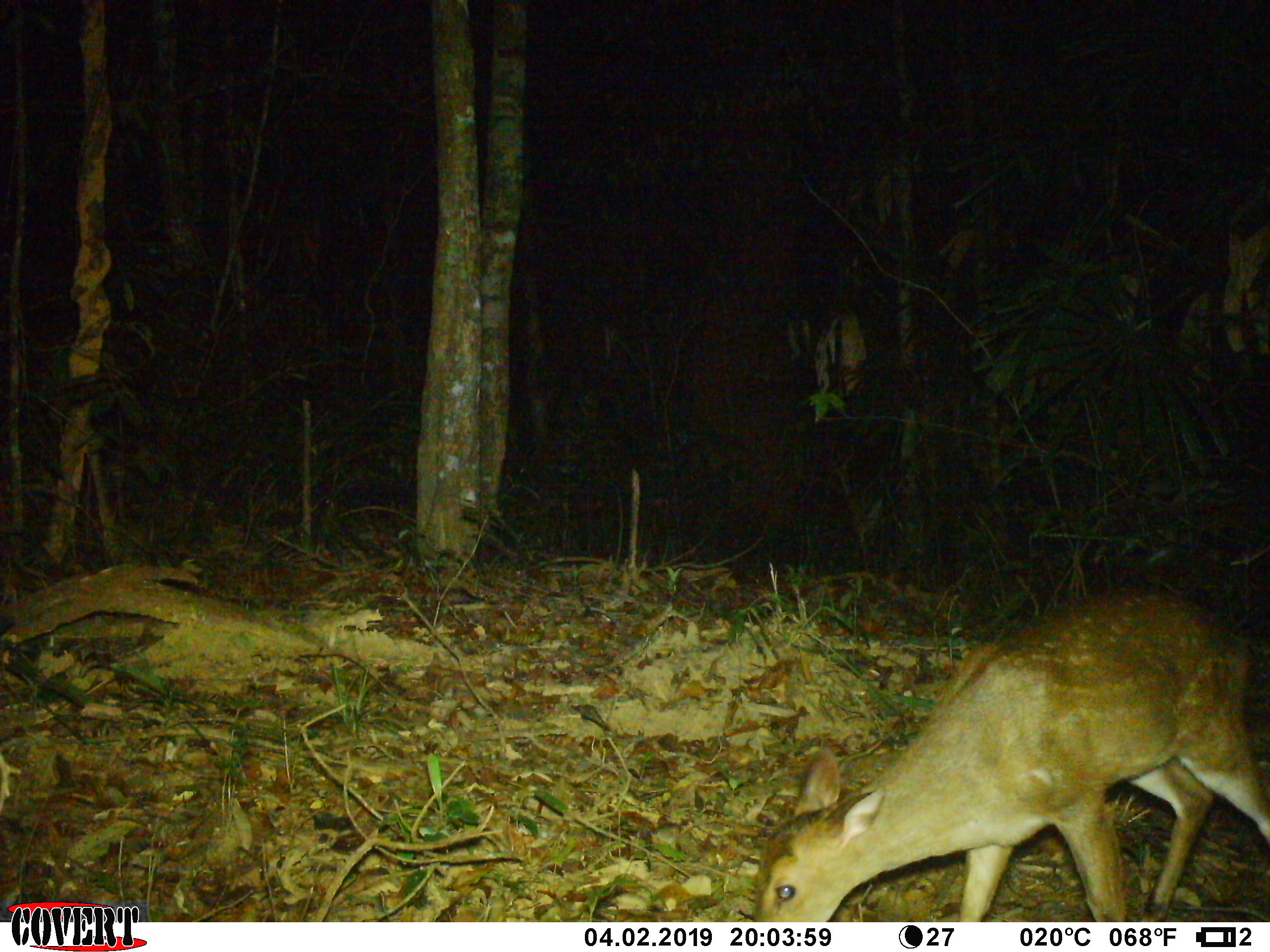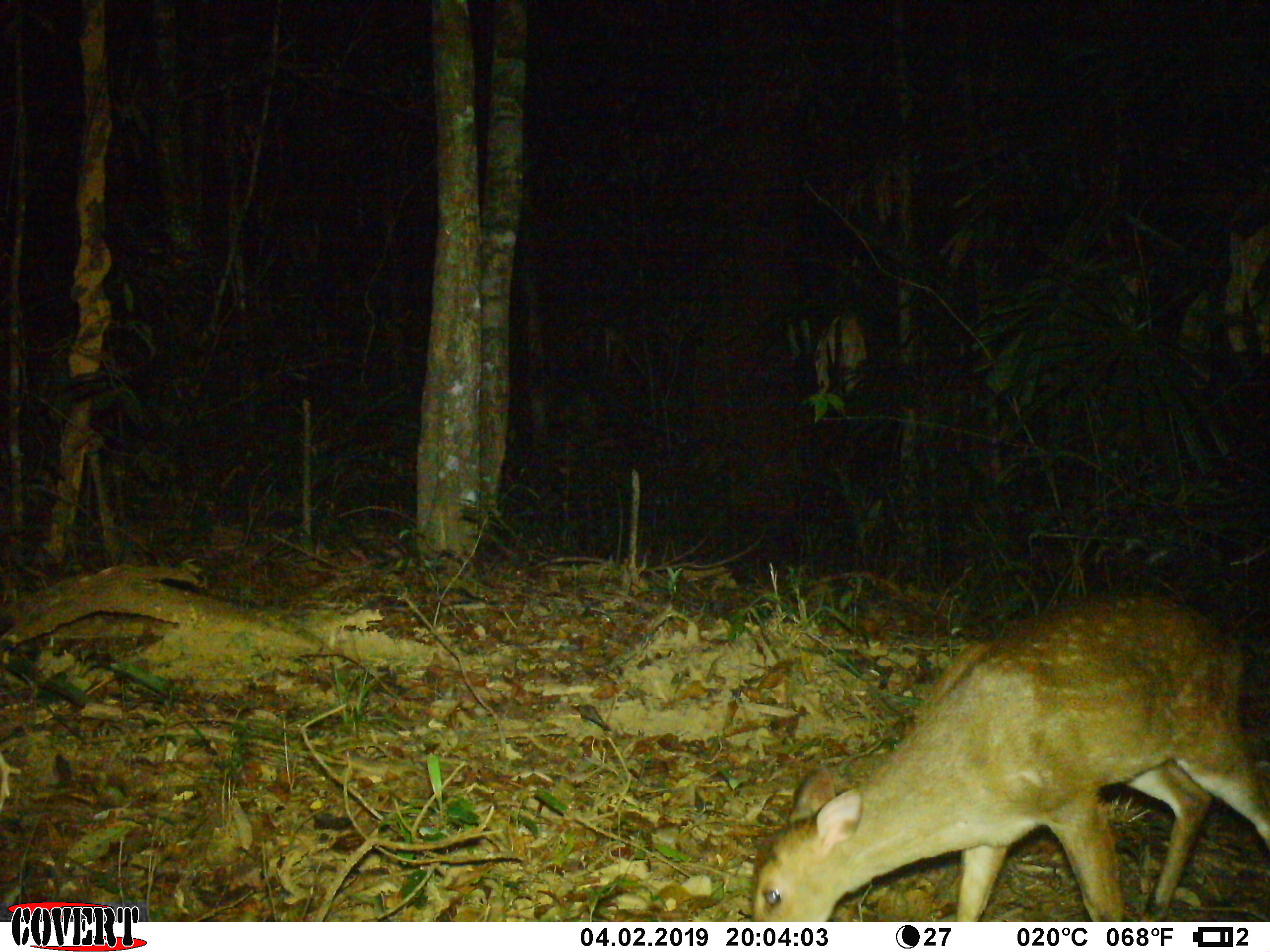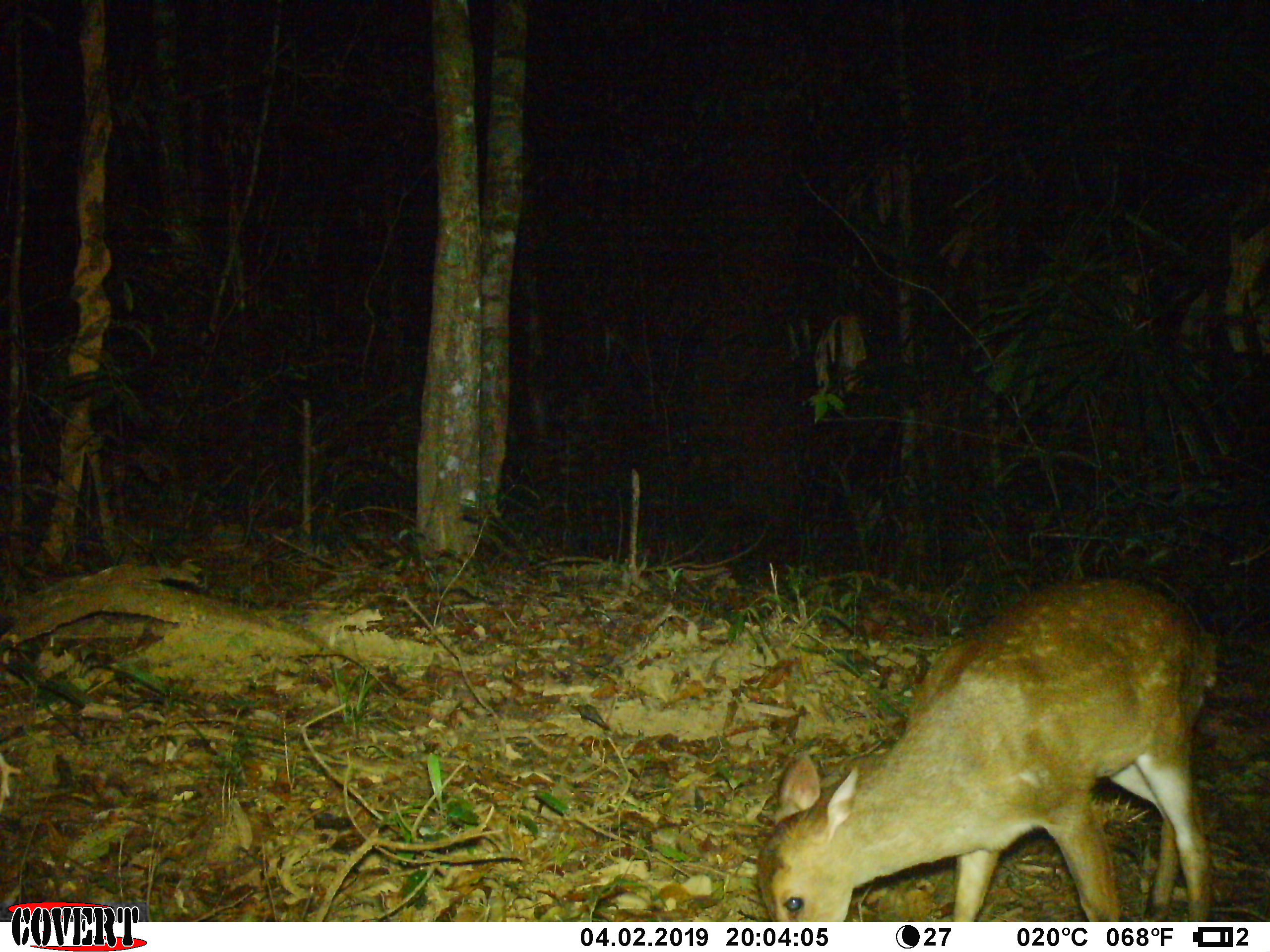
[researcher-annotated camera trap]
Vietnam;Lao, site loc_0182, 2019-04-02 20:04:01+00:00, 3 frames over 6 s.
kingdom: Animalia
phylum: Chordata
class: Mammalia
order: Artiodactyla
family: Cervidae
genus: Muntiacus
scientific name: Muntiacus vuquangensis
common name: large-antlered muntjac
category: large antlered muntjac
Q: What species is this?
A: Large antlered muntjac (large-antlered muntjac) (Muntiacus vuquangensis).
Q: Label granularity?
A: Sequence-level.